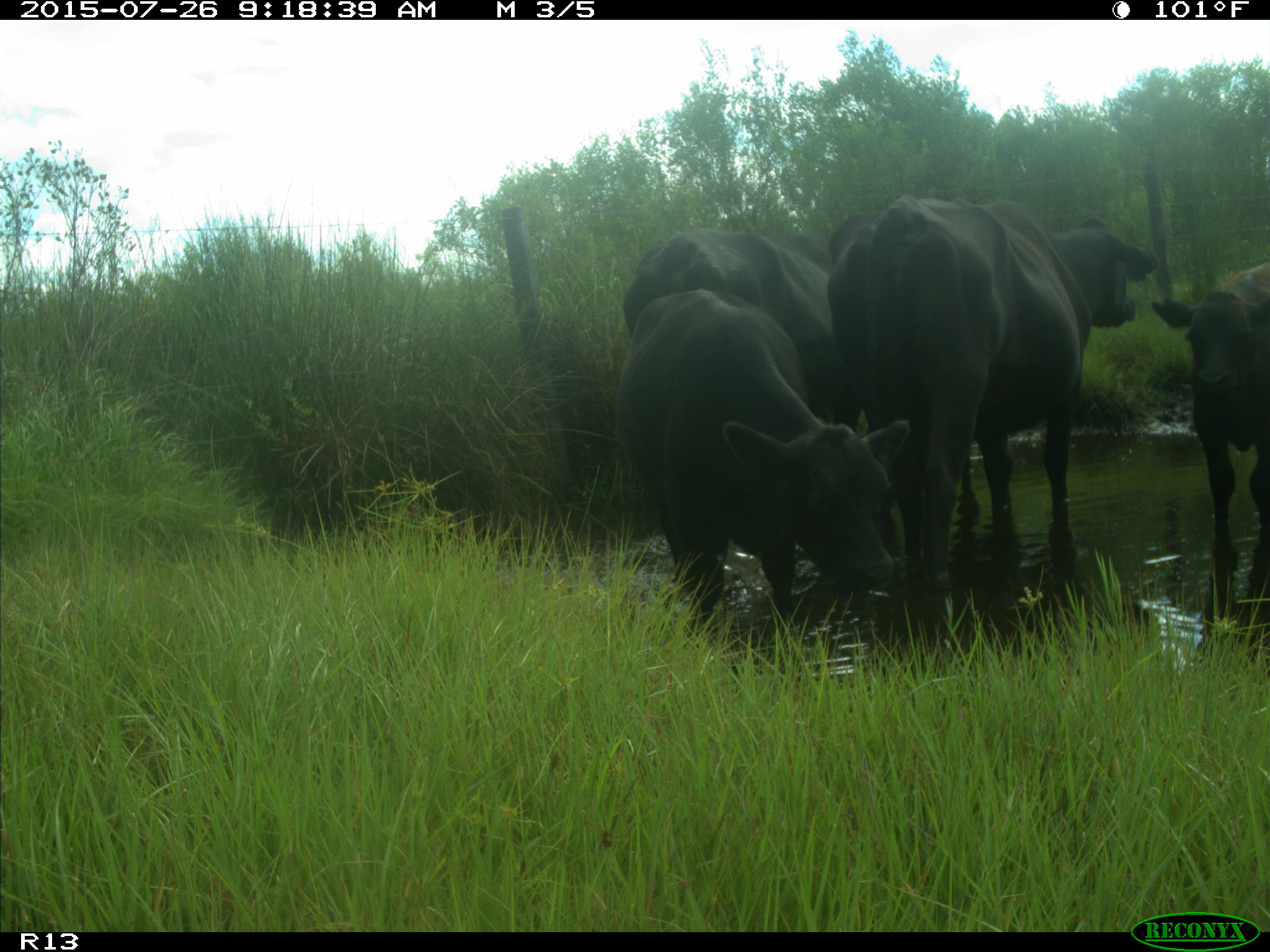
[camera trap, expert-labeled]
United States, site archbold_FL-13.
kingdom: Animalia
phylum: Chordata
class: Mammalia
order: Artiodactyla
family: Bovidae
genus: Bos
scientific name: Bos taurus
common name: domestic cow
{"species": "Bos taurus (domestic cow)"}